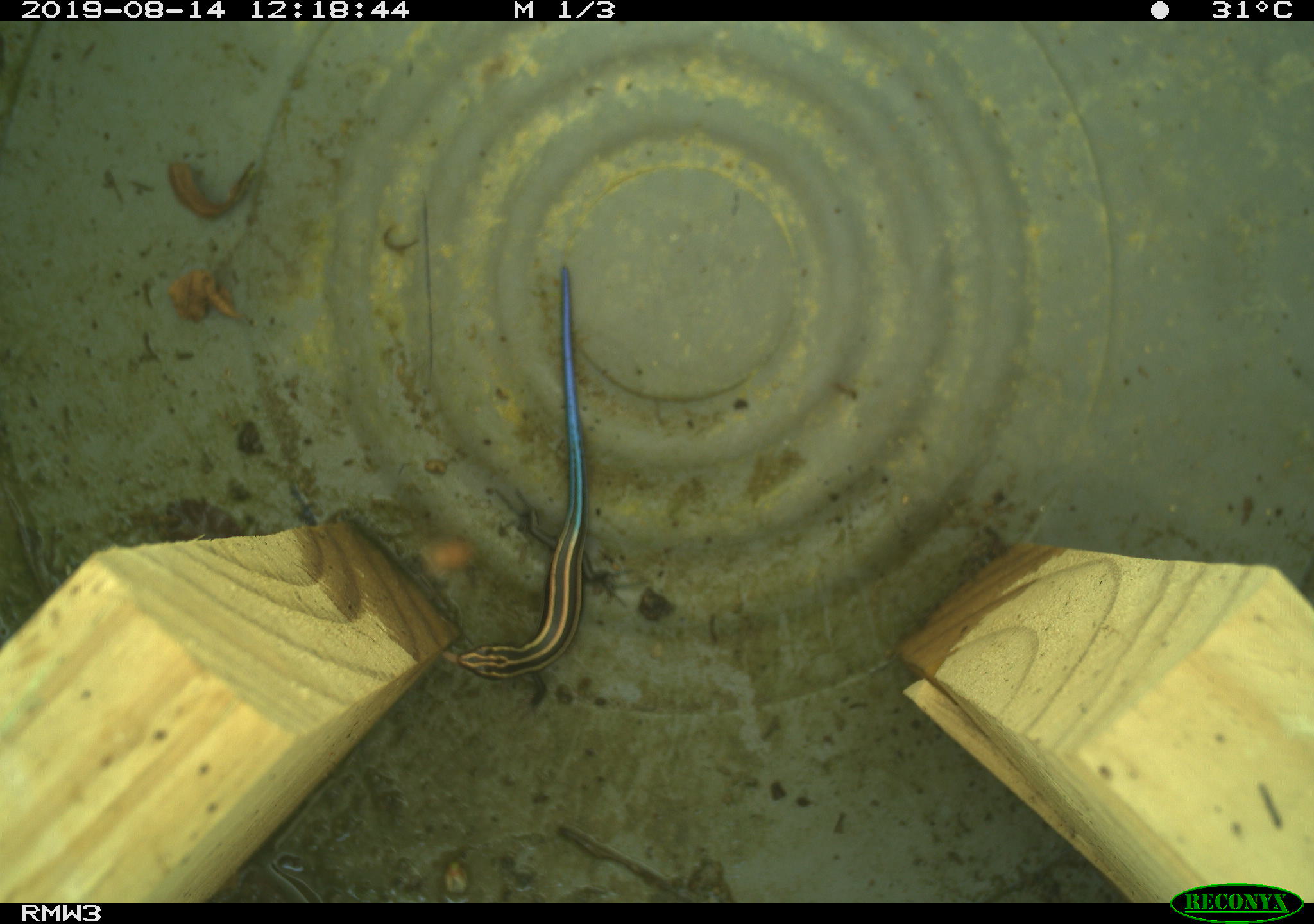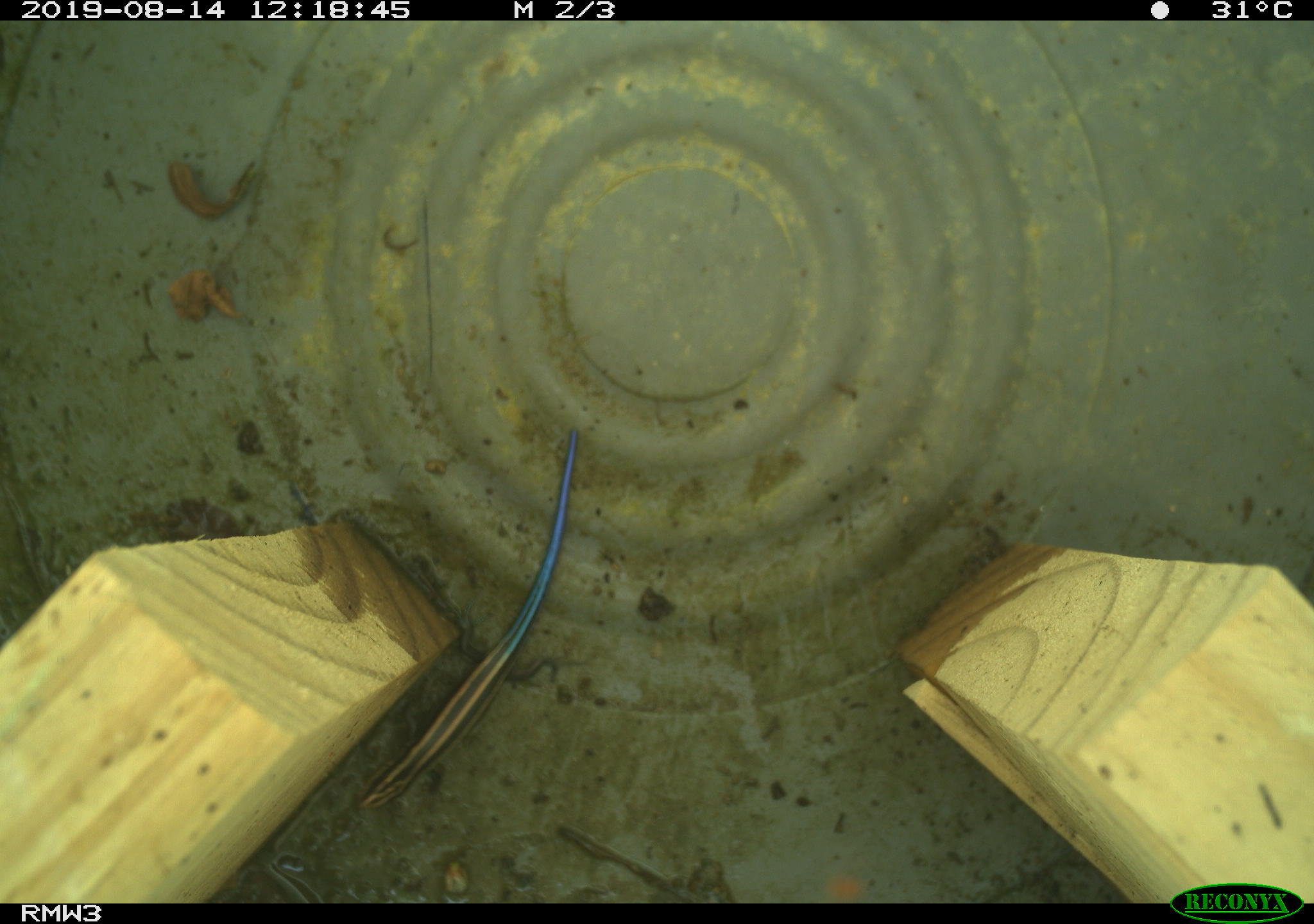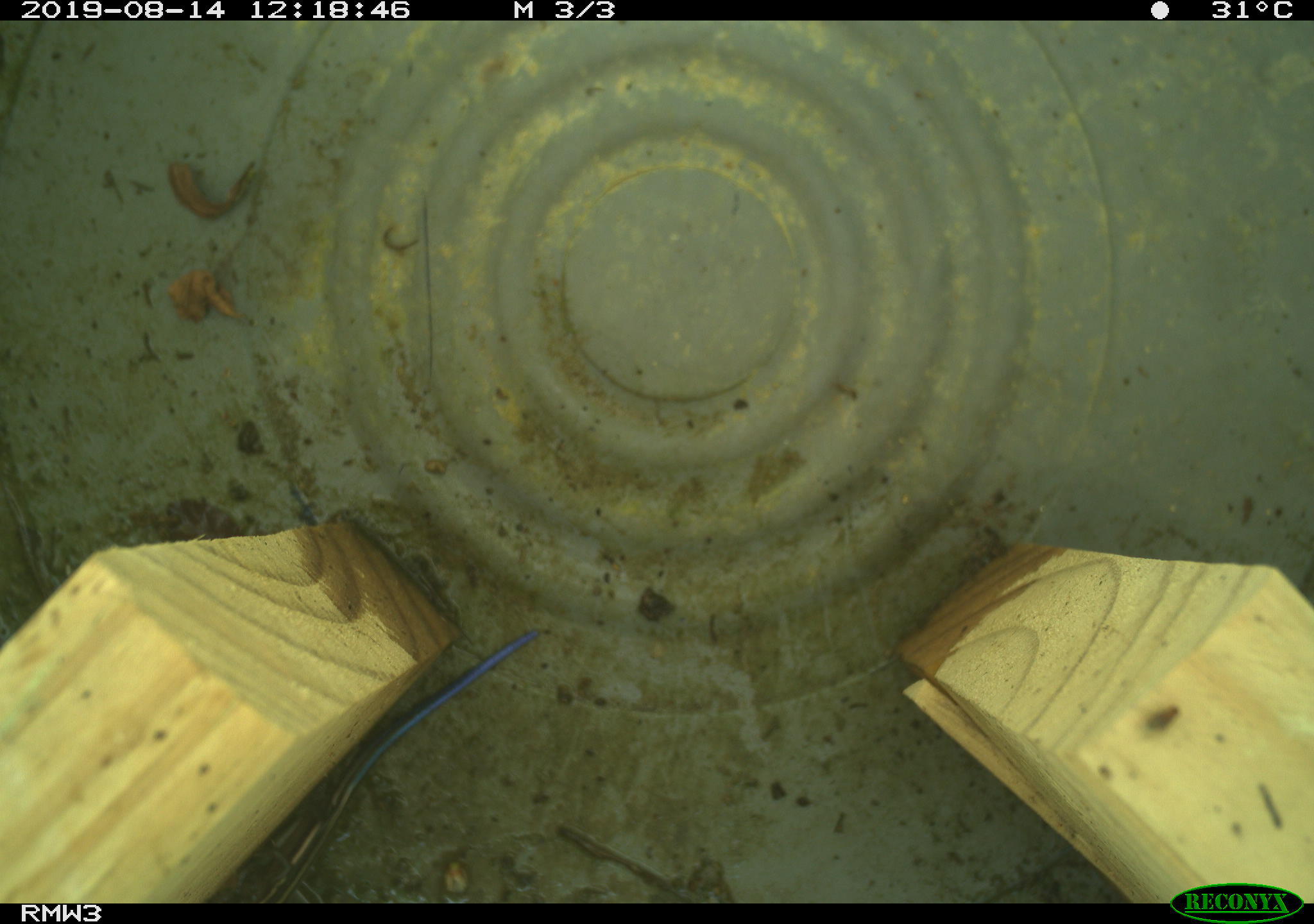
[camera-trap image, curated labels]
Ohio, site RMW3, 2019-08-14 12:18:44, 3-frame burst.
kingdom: Animalia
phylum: Chordata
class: Reptilia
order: Squamata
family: Scincidae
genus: Plestiodon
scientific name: Plestiodon fasciatus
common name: common five-lined skink